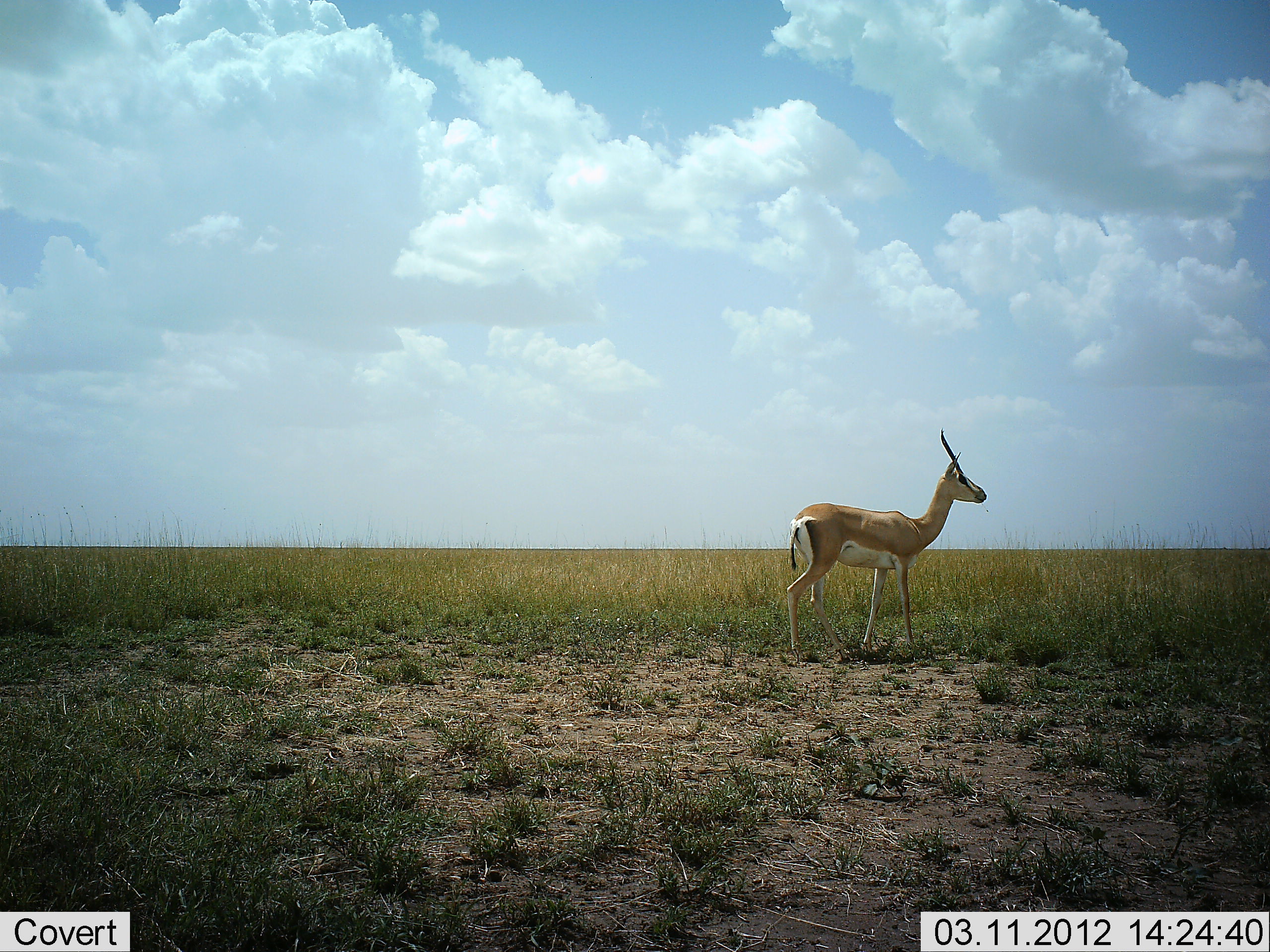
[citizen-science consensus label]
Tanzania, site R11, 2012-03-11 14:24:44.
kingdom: Animalia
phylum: Chordata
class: Mammalia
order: Artiodactyla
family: Bovidae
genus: Nanger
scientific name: Nanger granti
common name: grant's gazelle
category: gazellegrants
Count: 1.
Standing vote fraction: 100%.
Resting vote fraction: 0%.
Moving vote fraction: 0%.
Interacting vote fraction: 0%.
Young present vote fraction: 0%.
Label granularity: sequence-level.